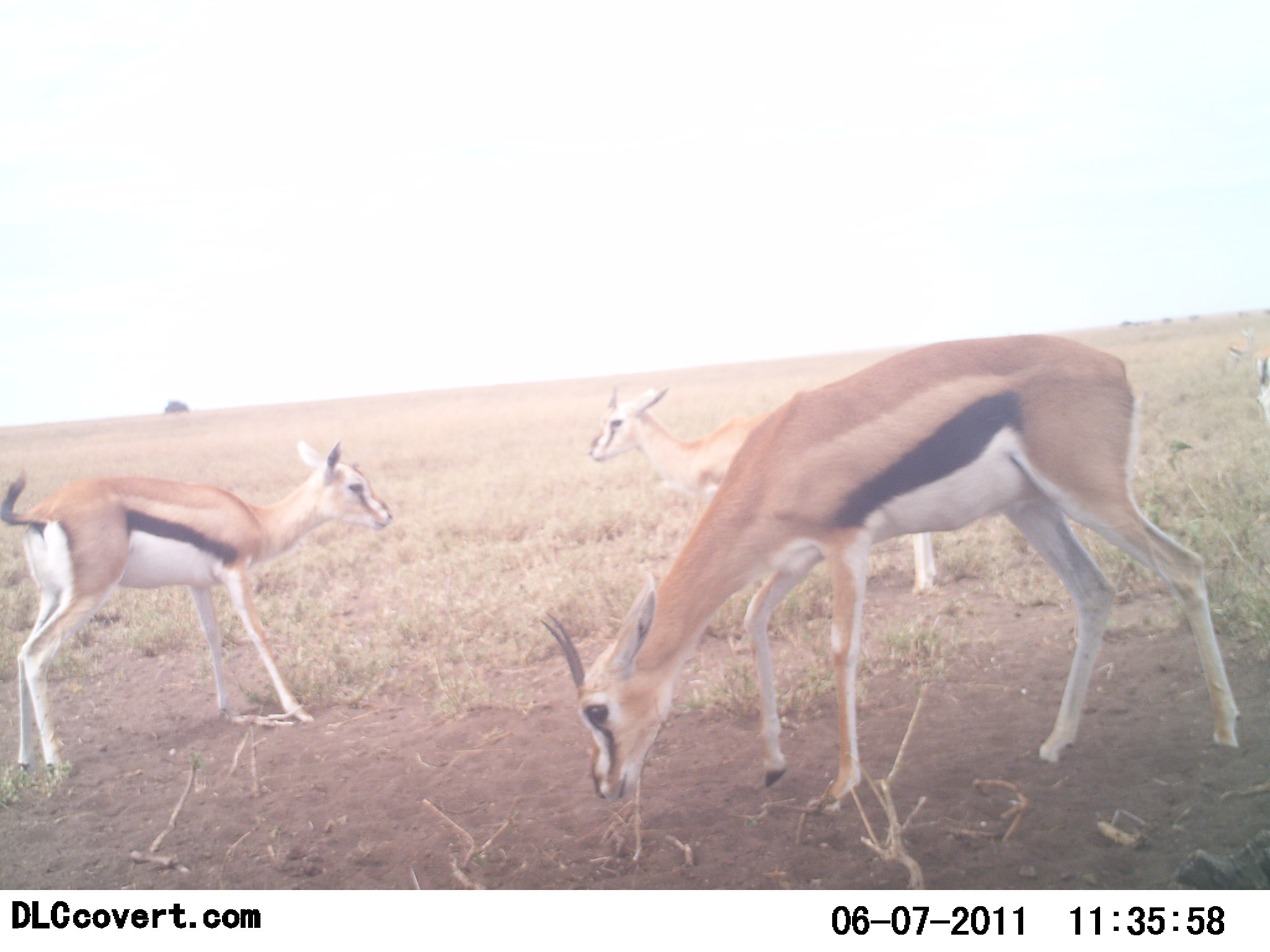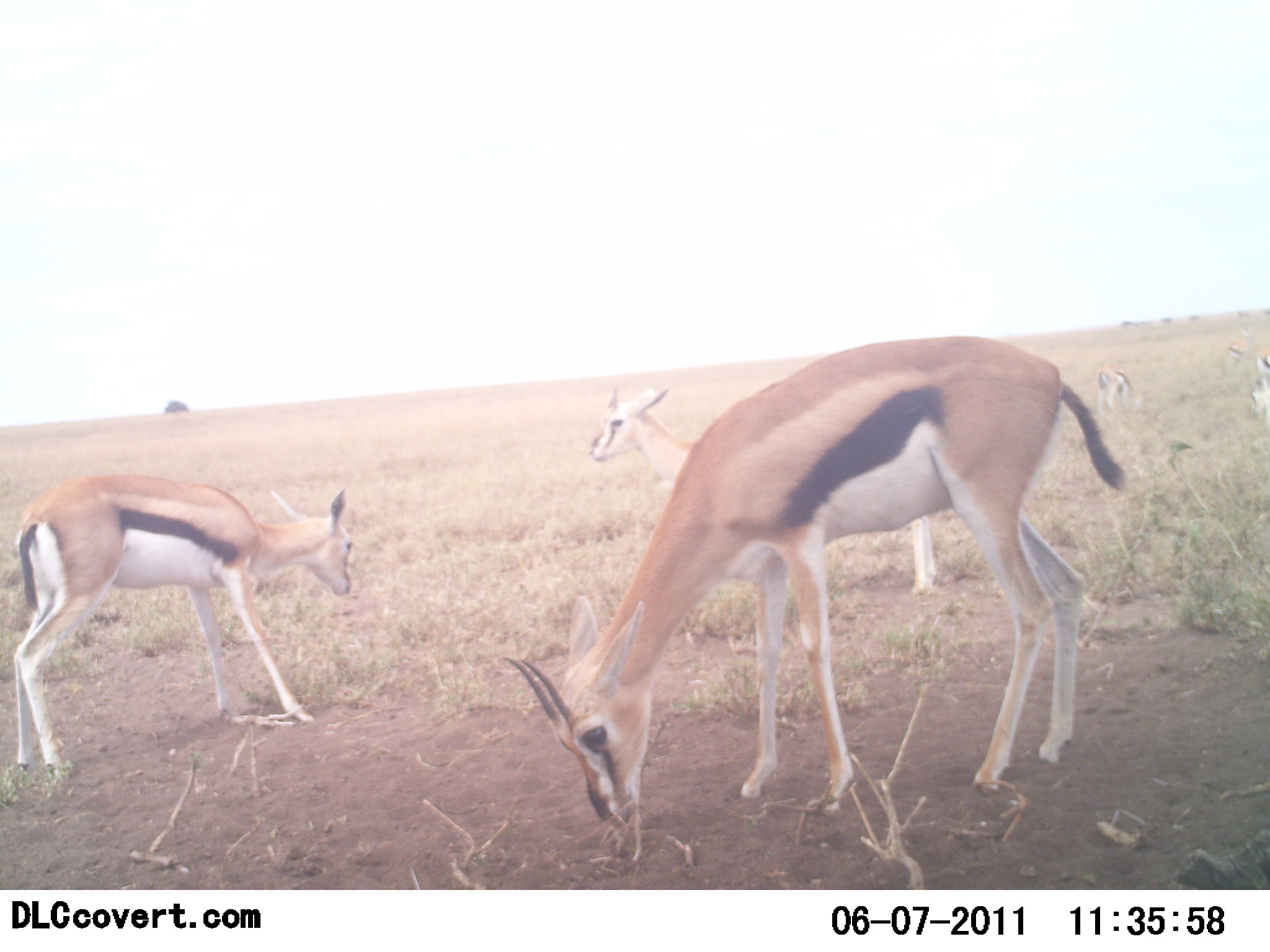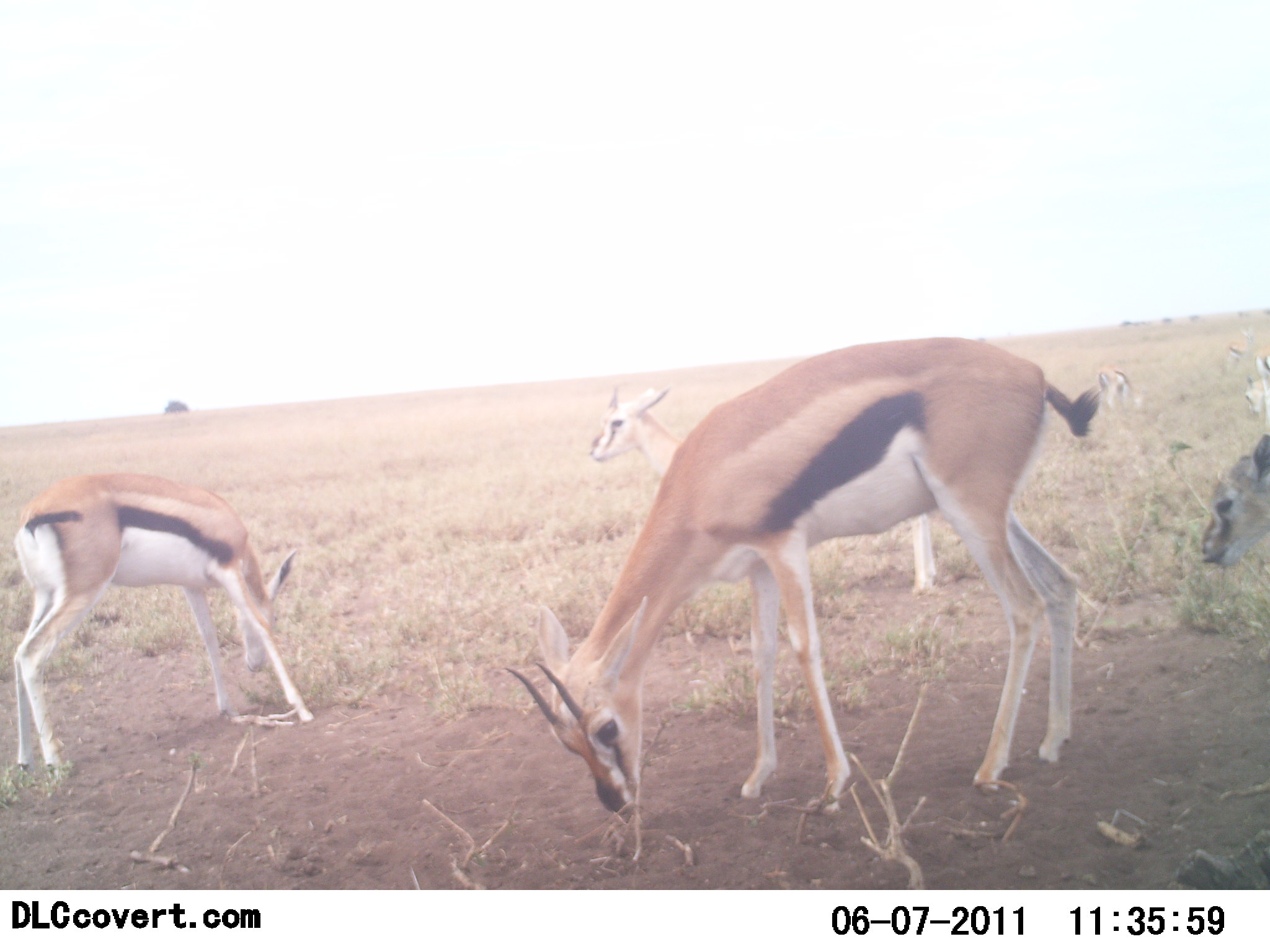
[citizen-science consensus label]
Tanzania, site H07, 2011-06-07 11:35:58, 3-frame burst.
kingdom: Animalia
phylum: Chordata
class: Mammalia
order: Artiodactyla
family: Bovidae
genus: Eudorcas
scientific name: Eudorcas thomsonii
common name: thomson's gazelle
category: gazellethomsons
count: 6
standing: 44%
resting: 0%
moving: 12%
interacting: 0%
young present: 6%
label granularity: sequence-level